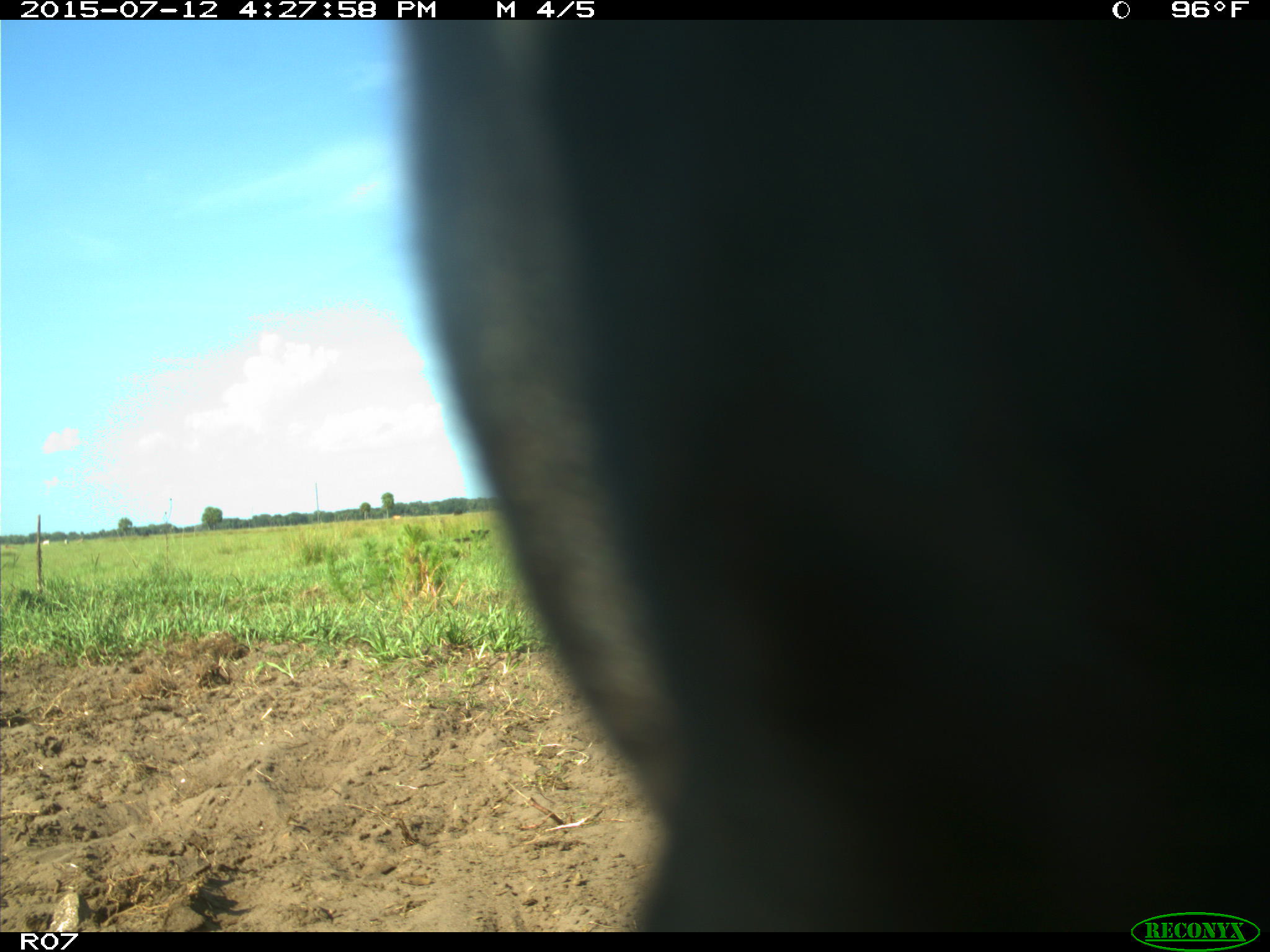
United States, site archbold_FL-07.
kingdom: Animalia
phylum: Chordata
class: Mammalia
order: Artiodactyla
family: Bovidae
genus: Bos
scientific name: Bos taurus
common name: domestic cow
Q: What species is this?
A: Bos taurus (domestic cow).